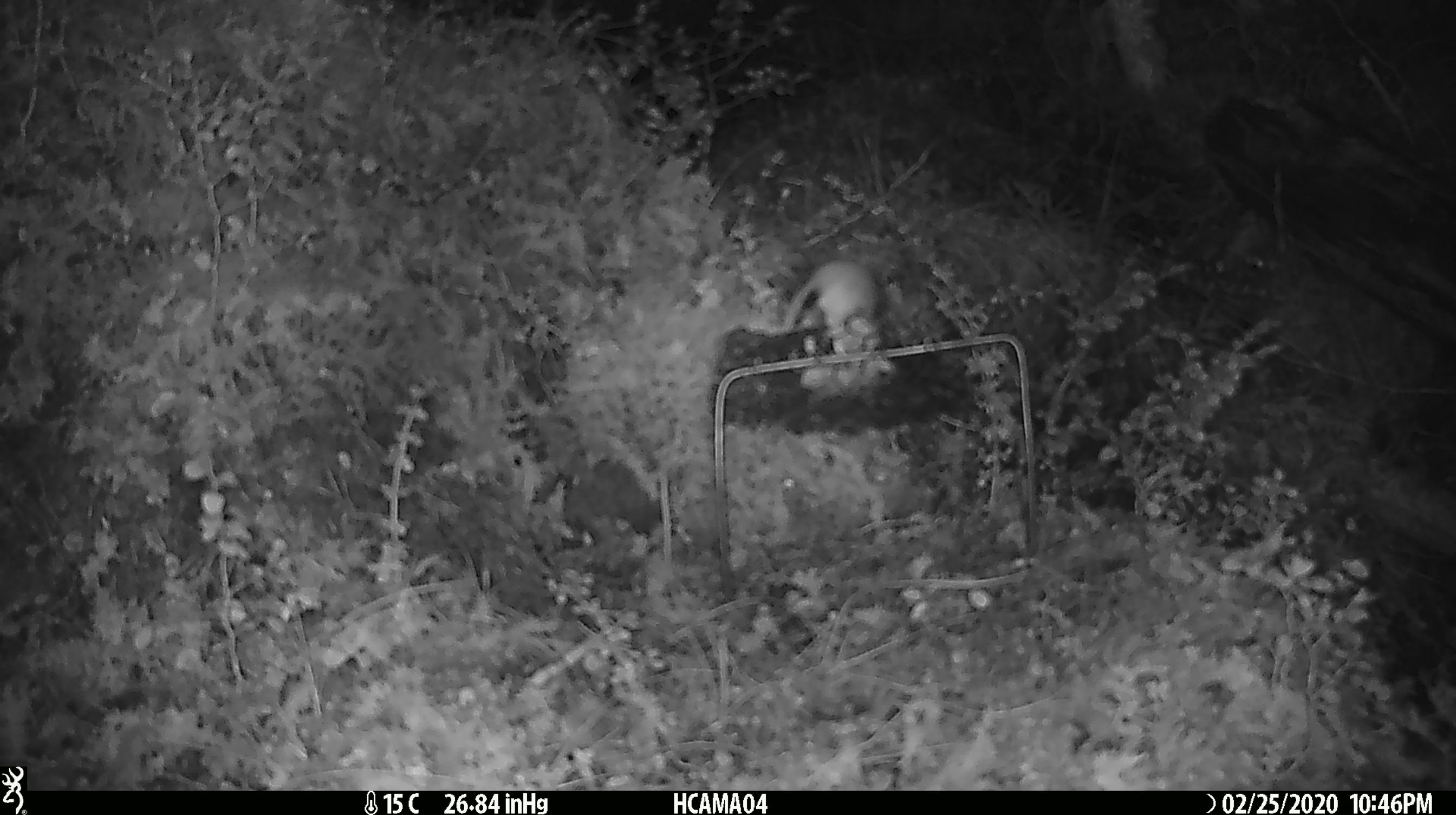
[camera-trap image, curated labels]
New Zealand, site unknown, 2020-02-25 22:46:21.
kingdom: Animalia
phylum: Chordata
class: Mammalia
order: Rodentia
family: Muridae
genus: Mus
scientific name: Mus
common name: mouse